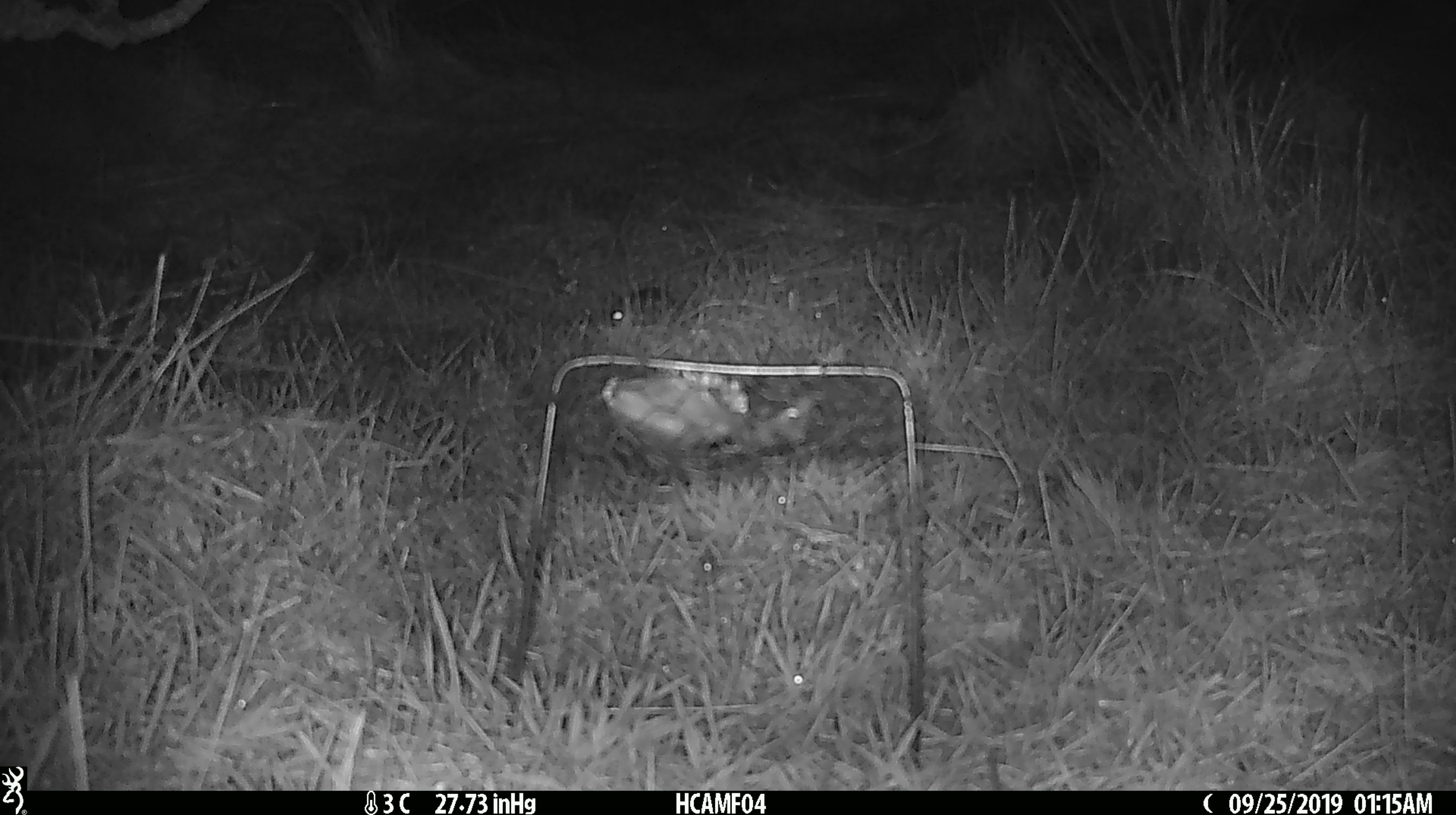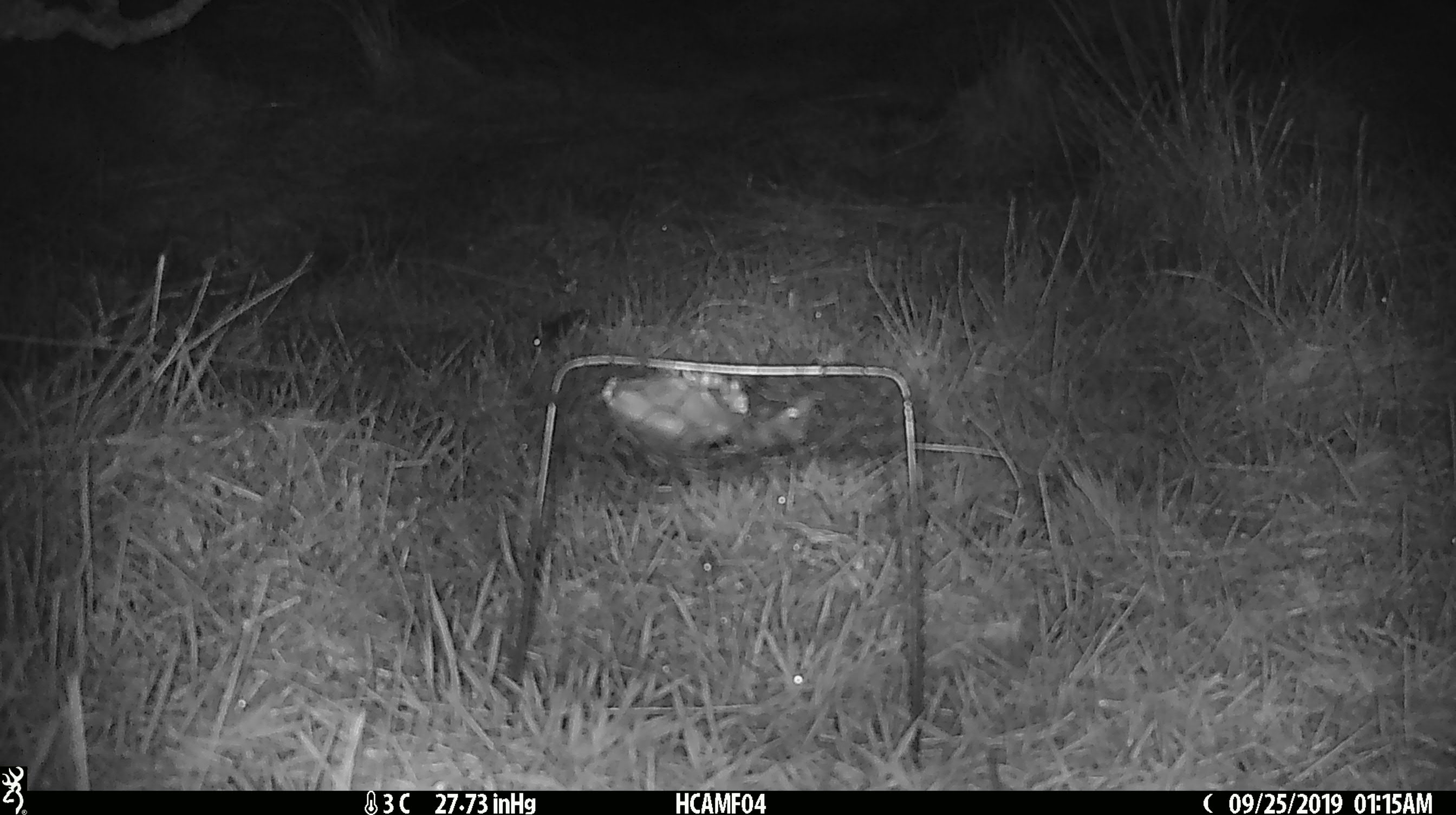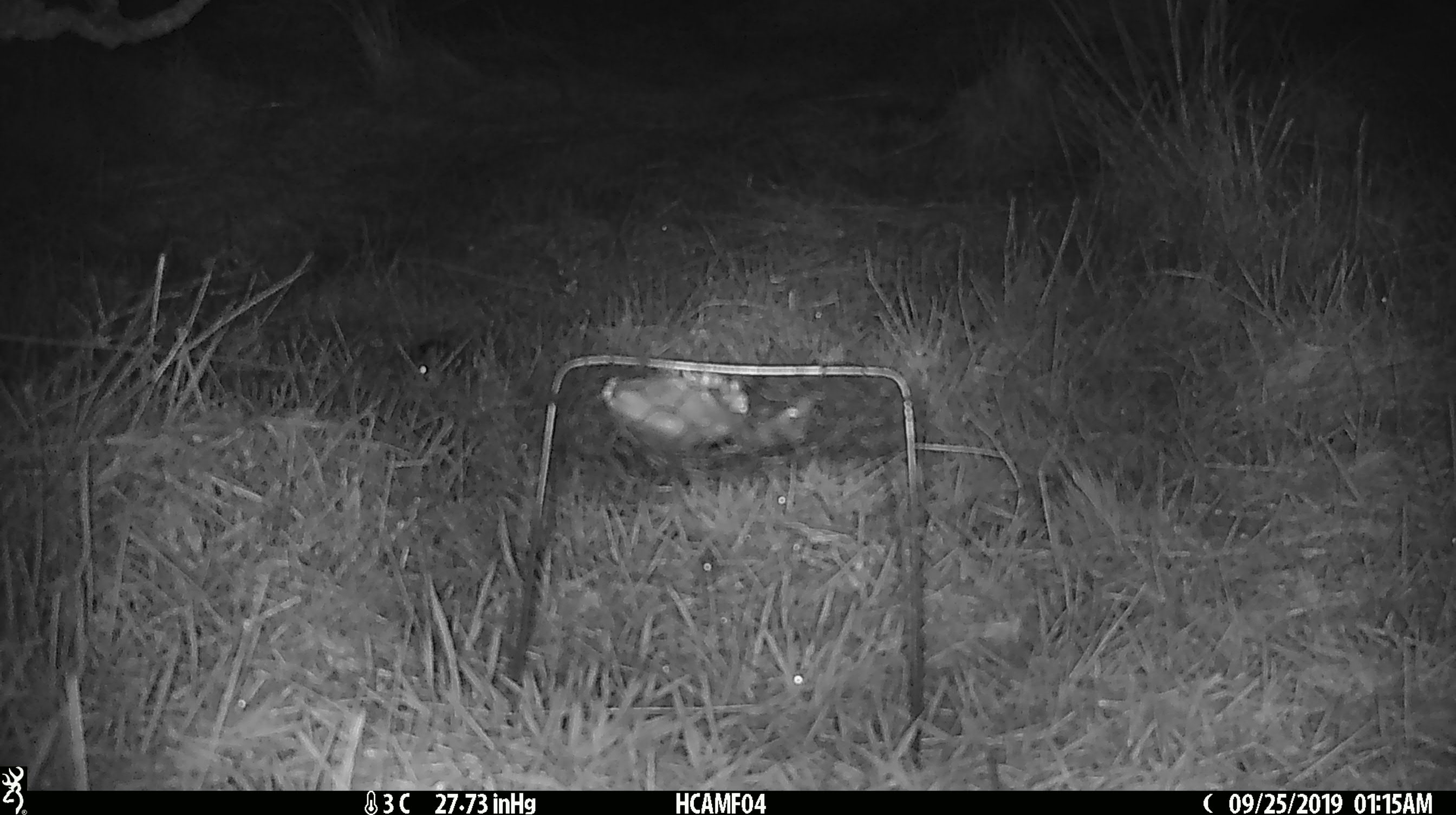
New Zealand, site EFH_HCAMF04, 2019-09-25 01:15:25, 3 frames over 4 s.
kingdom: Animalia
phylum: Chordata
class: Mammalia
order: Rodentia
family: Muridae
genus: Mus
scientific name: Mus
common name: mouse